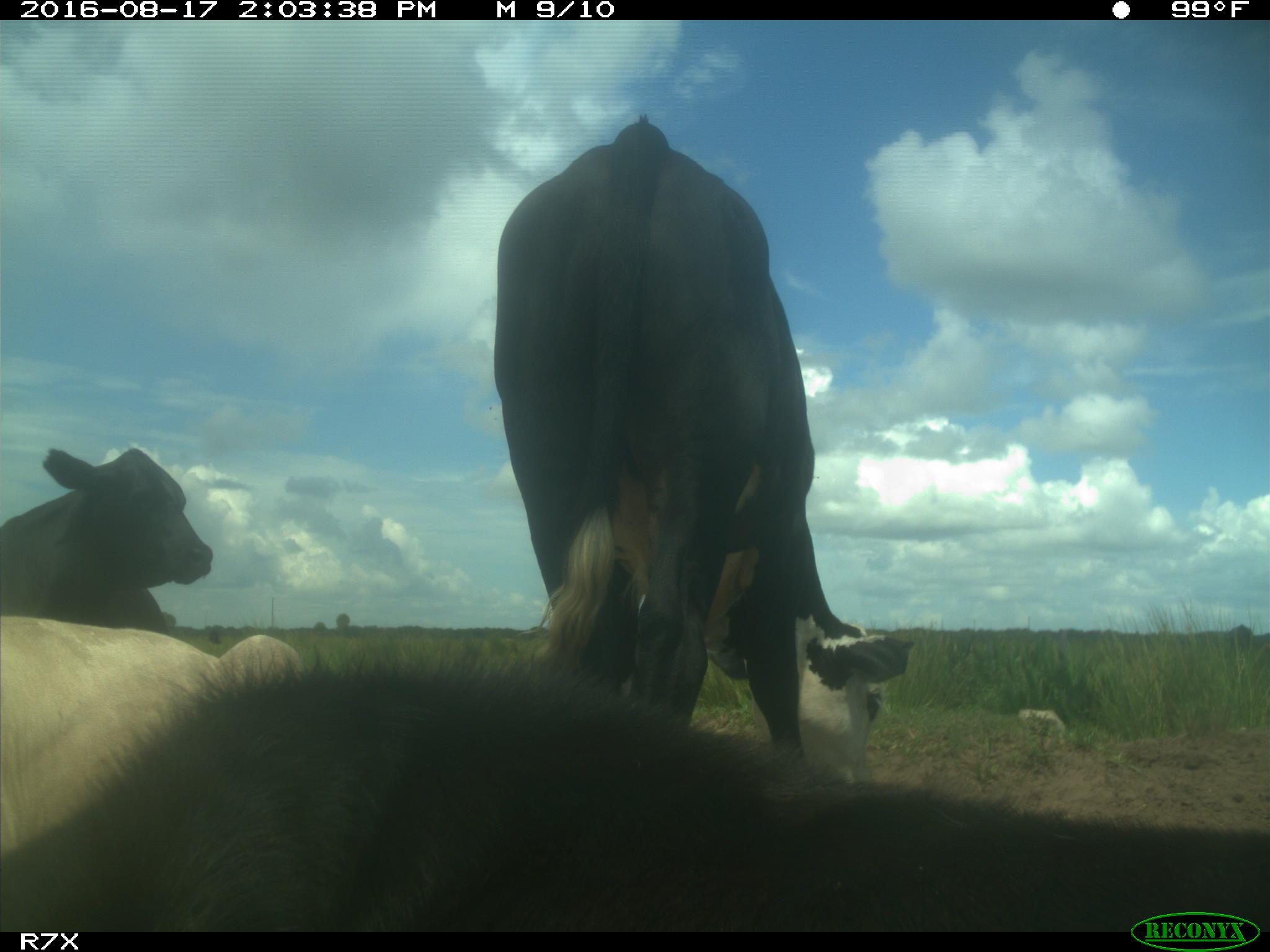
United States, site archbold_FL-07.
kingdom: Animalia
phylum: Chordata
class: Mammalia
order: Artiodactyla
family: Bovidae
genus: Bos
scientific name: Bos taurus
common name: domestic cow